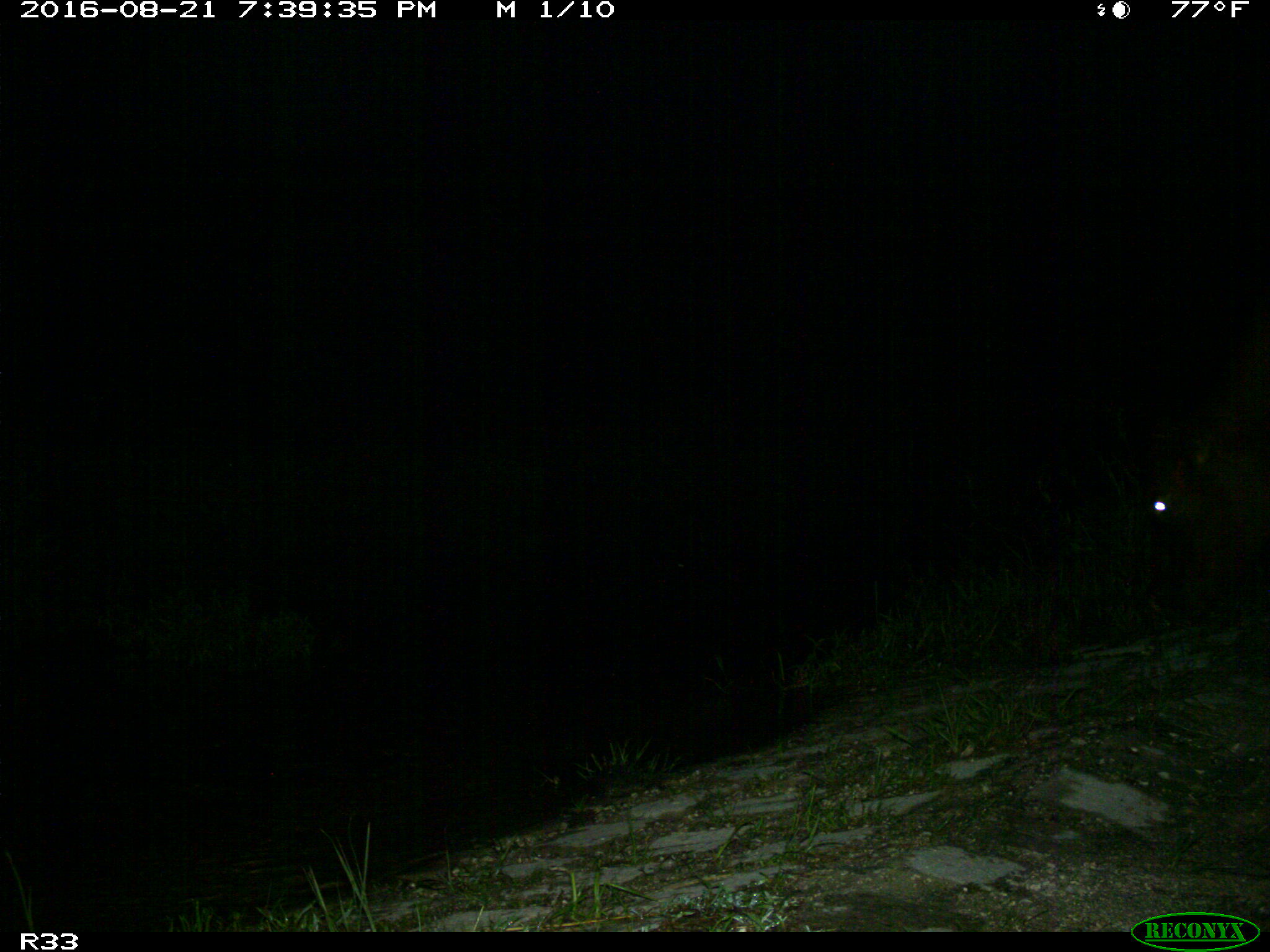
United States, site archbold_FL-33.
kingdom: Animalia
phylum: Chordata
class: Mammalia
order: Artiodactyla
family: Bovidae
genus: Bos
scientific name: Bos taurus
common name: domestic cow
Bos taurus (domestic cow).